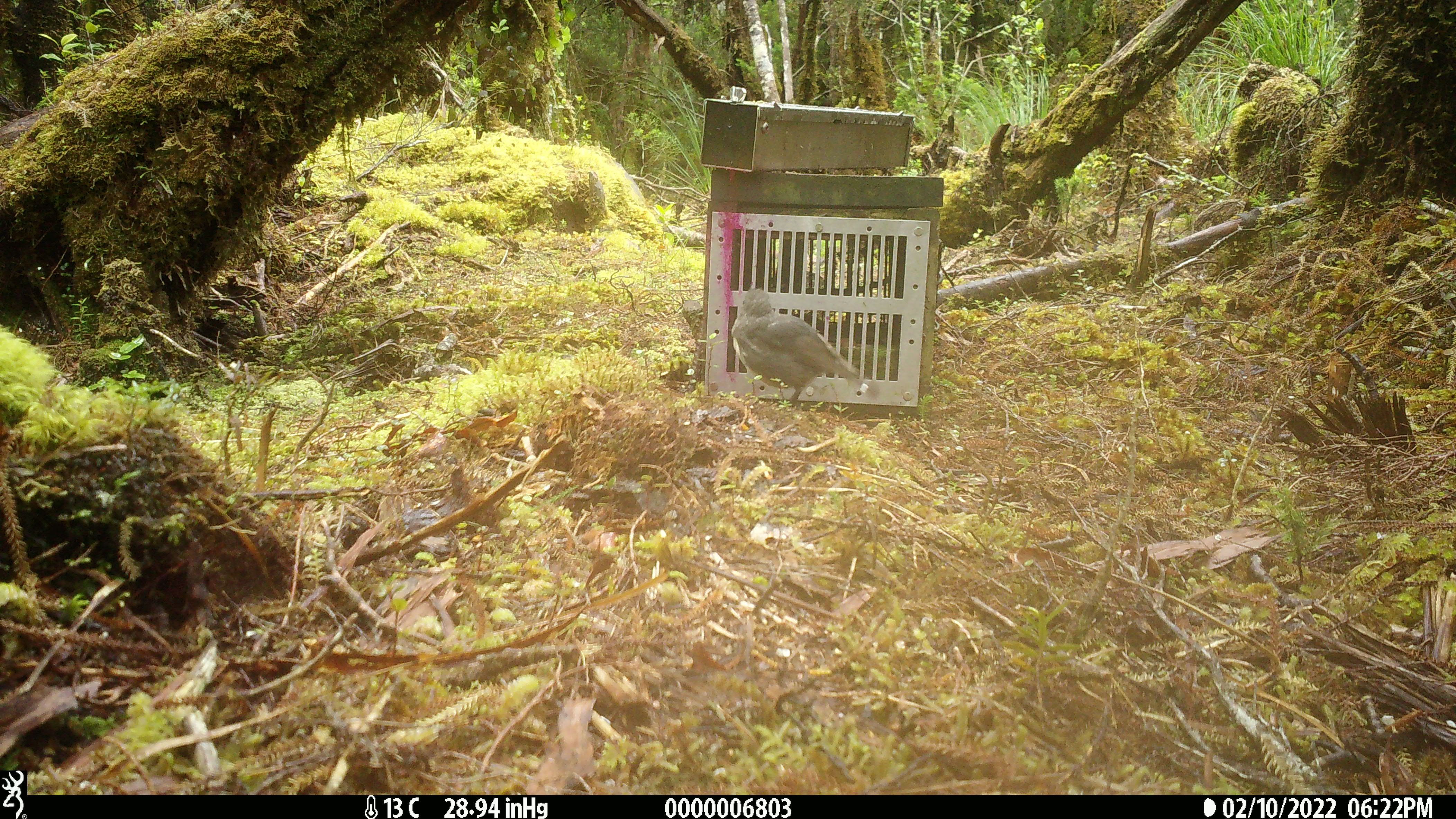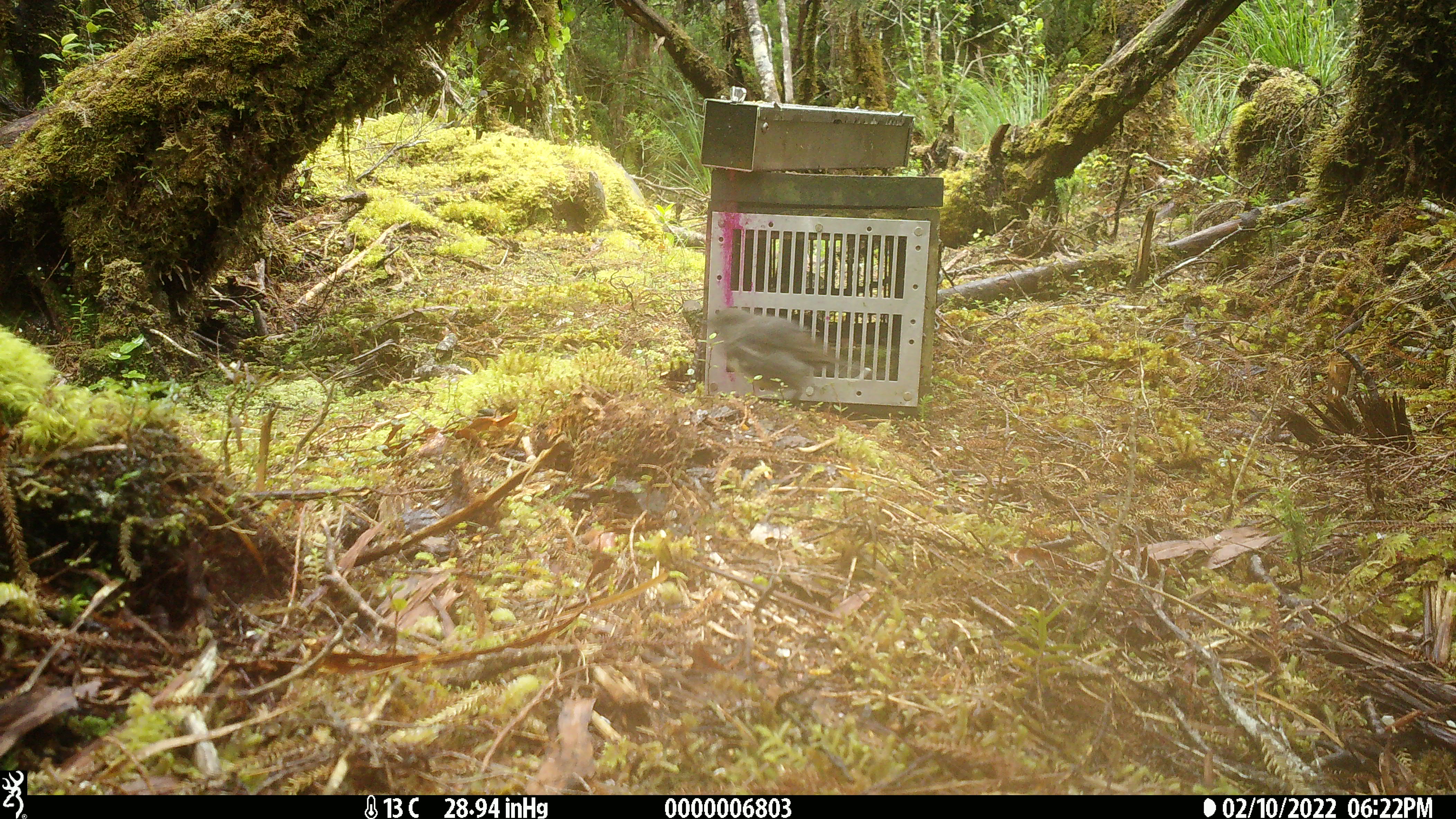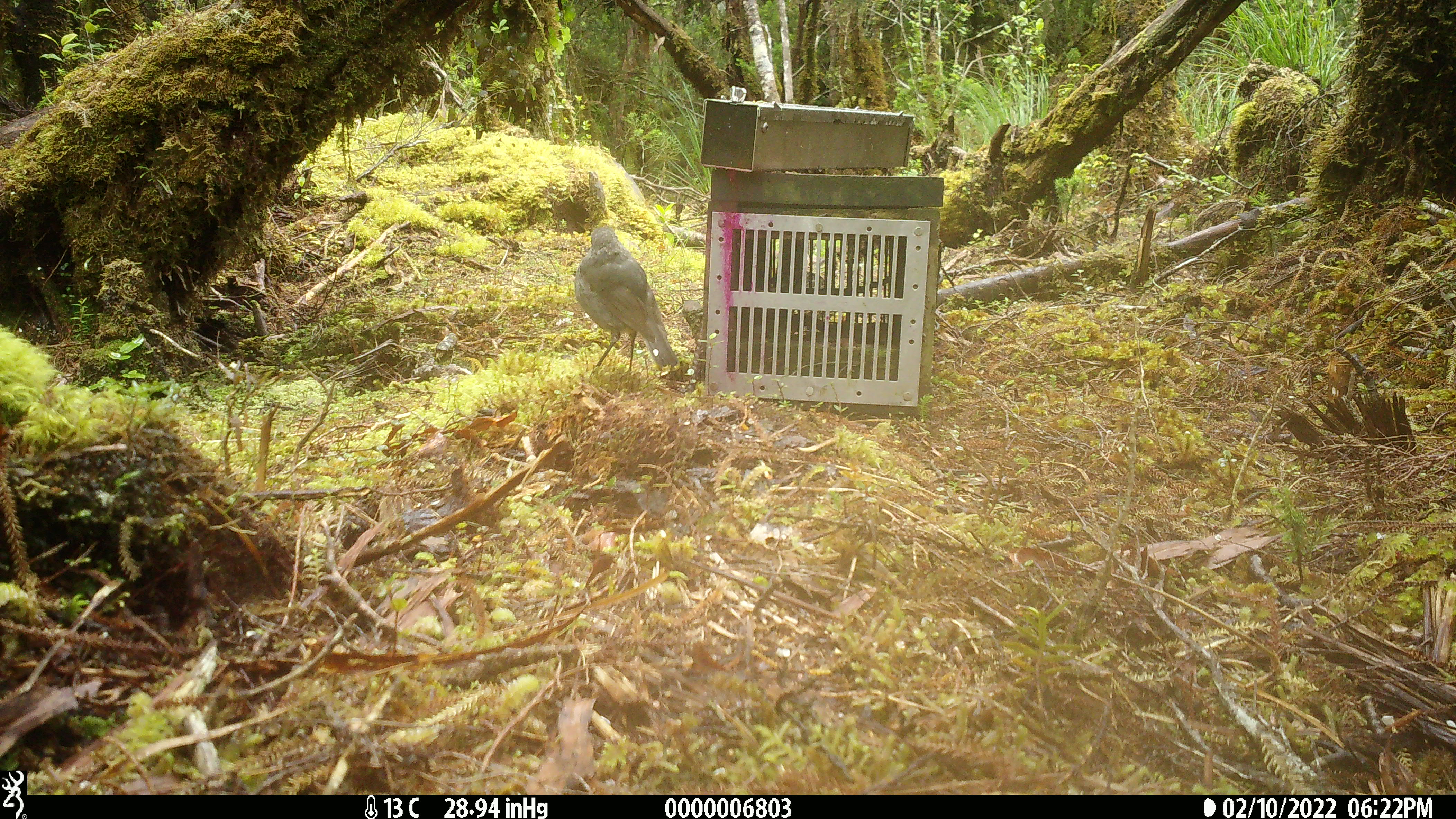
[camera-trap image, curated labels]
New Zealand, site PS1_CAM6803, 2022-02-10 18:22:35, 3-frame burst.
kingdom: Animalia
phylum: Chordata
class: Aves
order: Passeriformes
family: Petroicidae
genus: Petroica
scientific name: Petroica australis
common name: new zealand robin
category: robin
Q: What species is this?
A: Robin (new zealand robin) (Petroica australis).